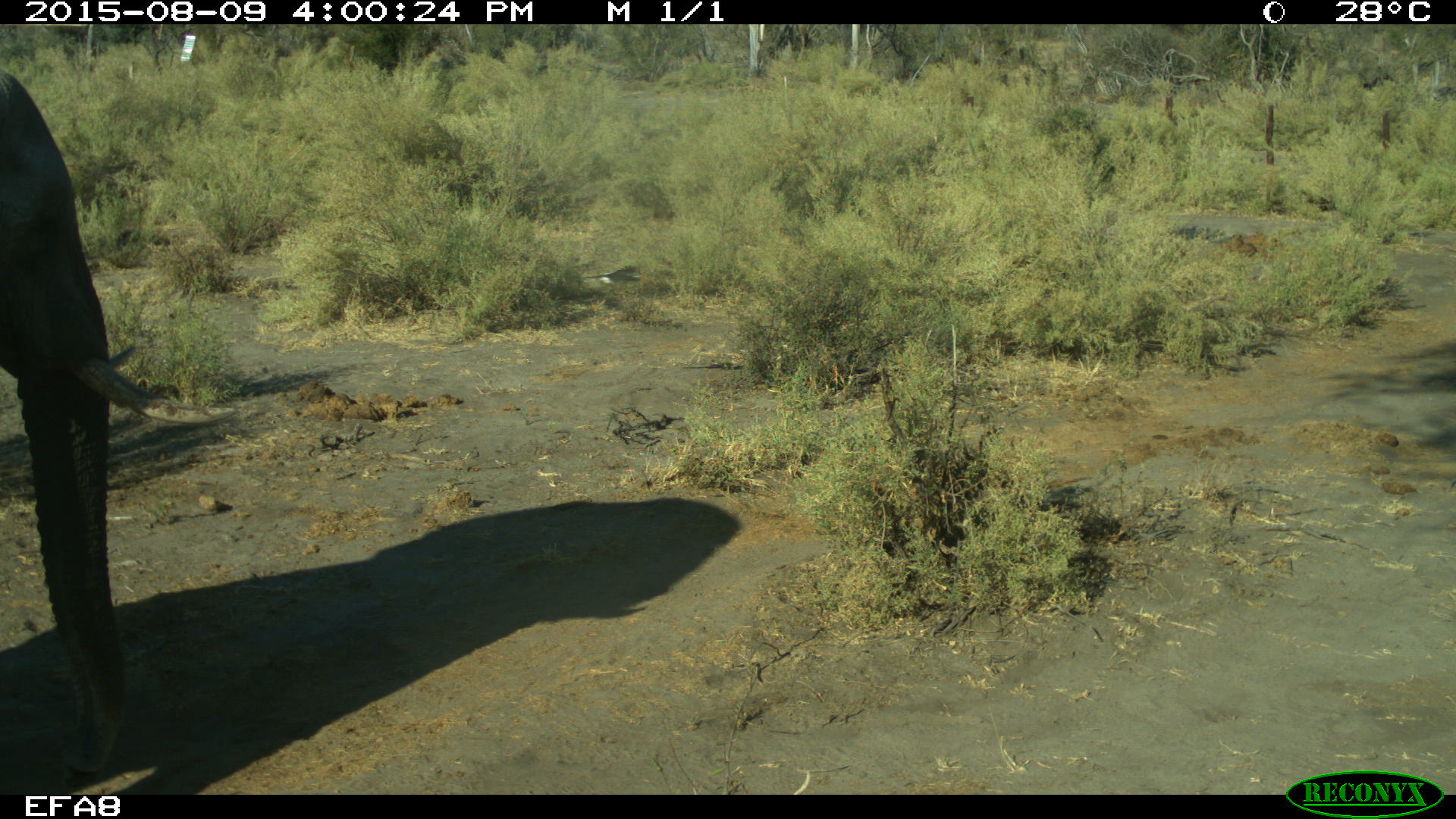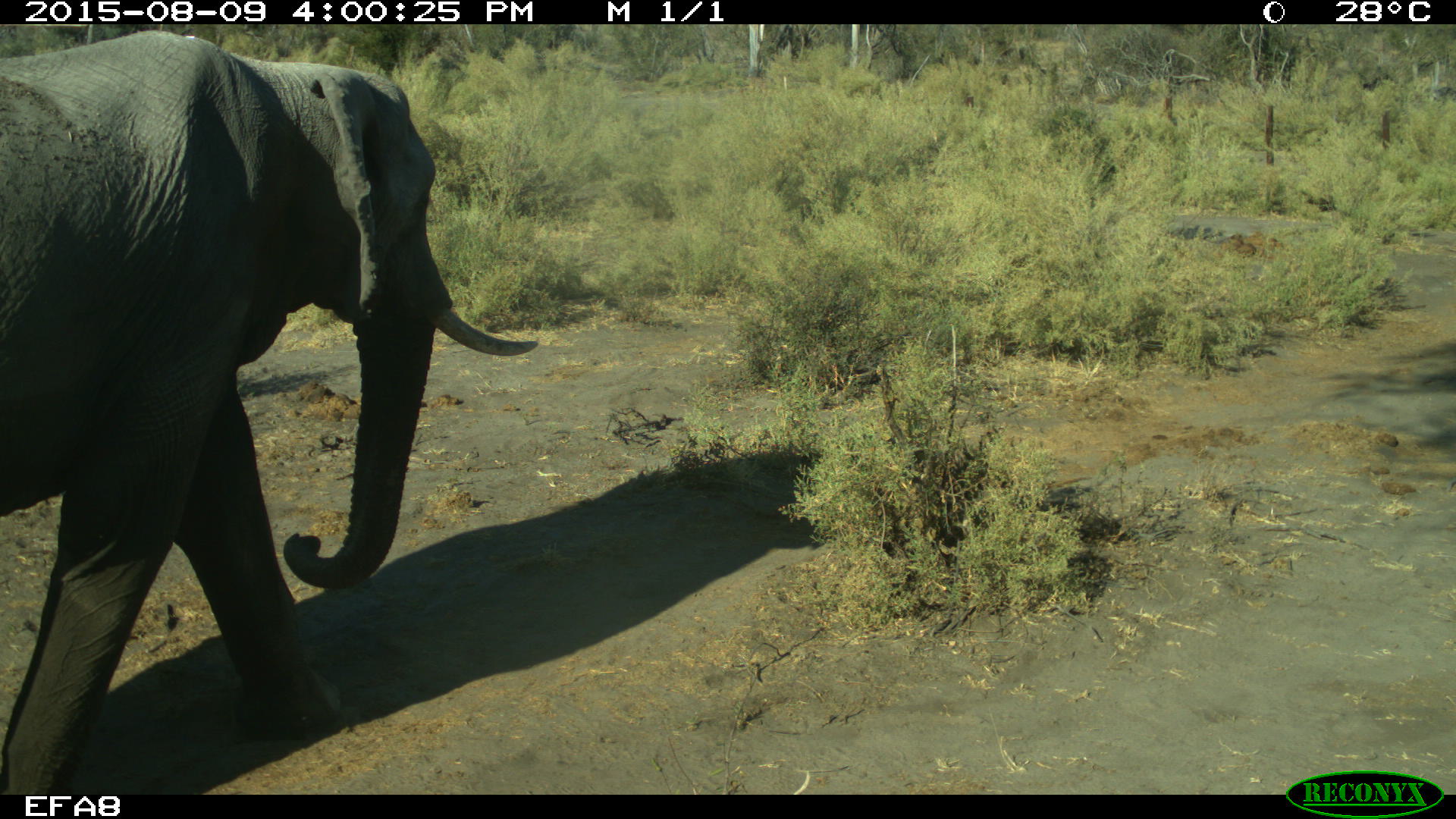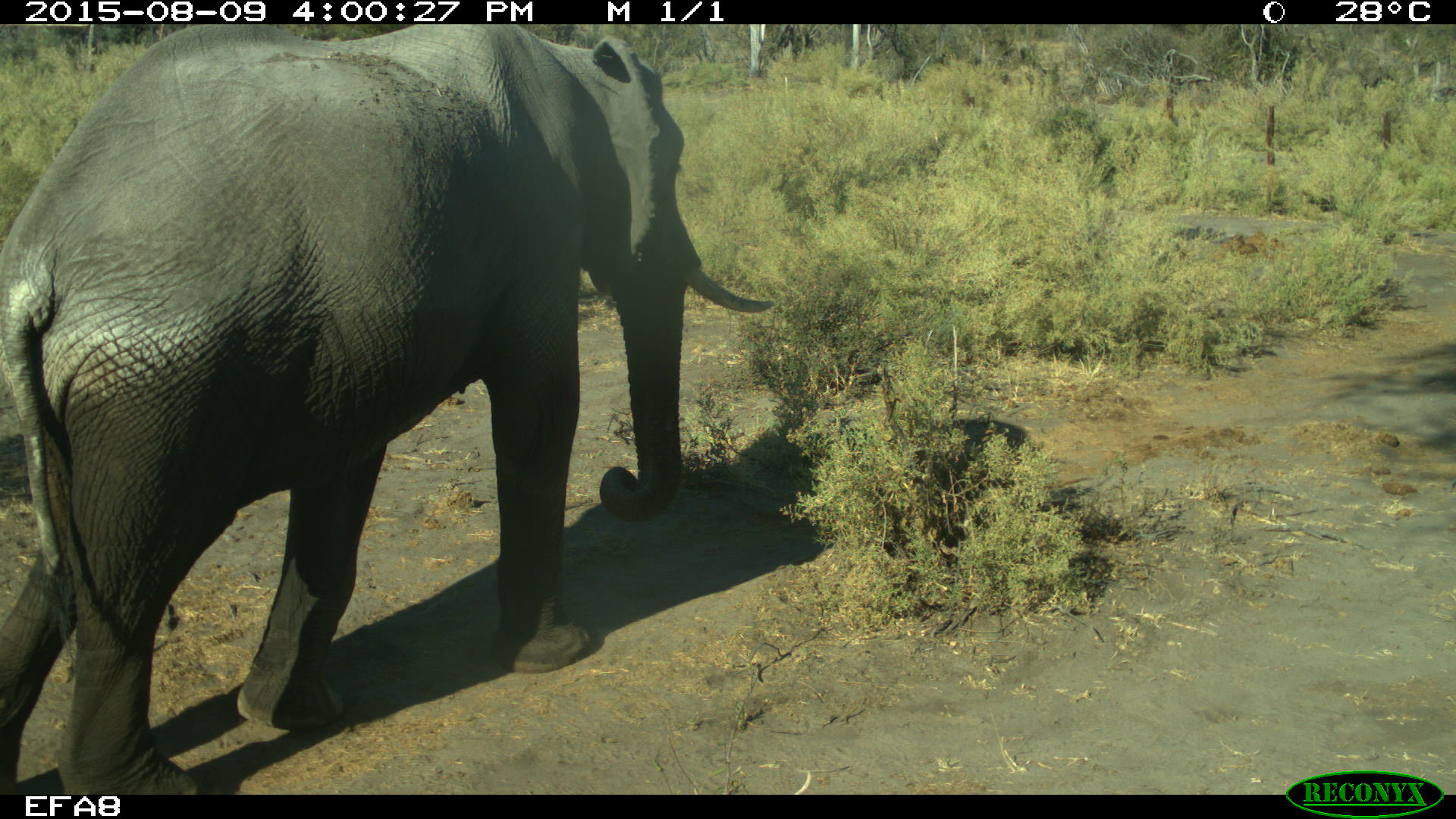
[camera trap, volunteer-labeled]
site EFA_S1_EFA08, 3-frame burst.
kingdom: Animalia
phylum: Chordata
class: Mammalia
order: Proboscidea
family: Elephantidae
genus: Loxodonta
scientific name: Loxodonta africana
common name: african bush elephant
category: elephant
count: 1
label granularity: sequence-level